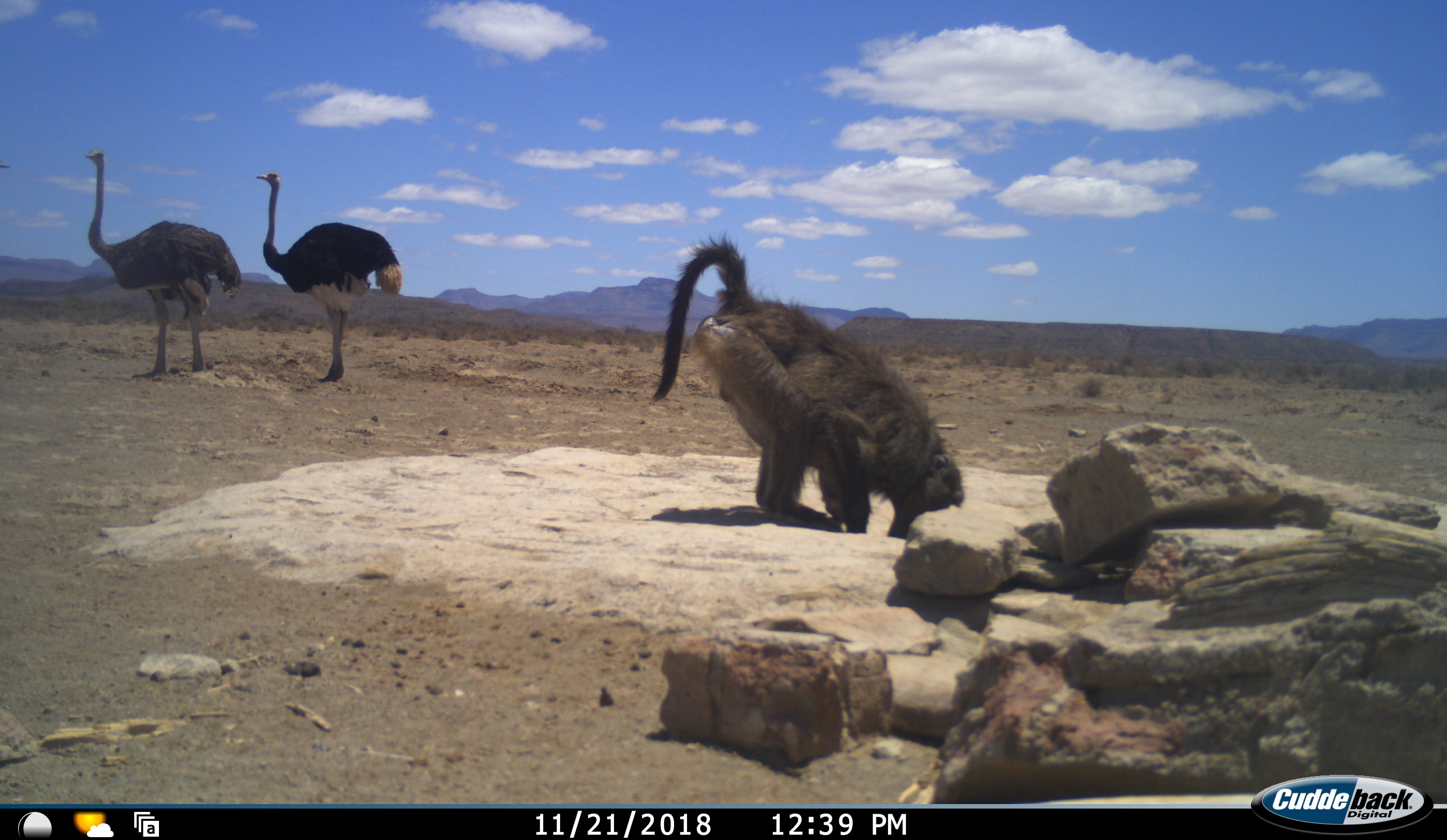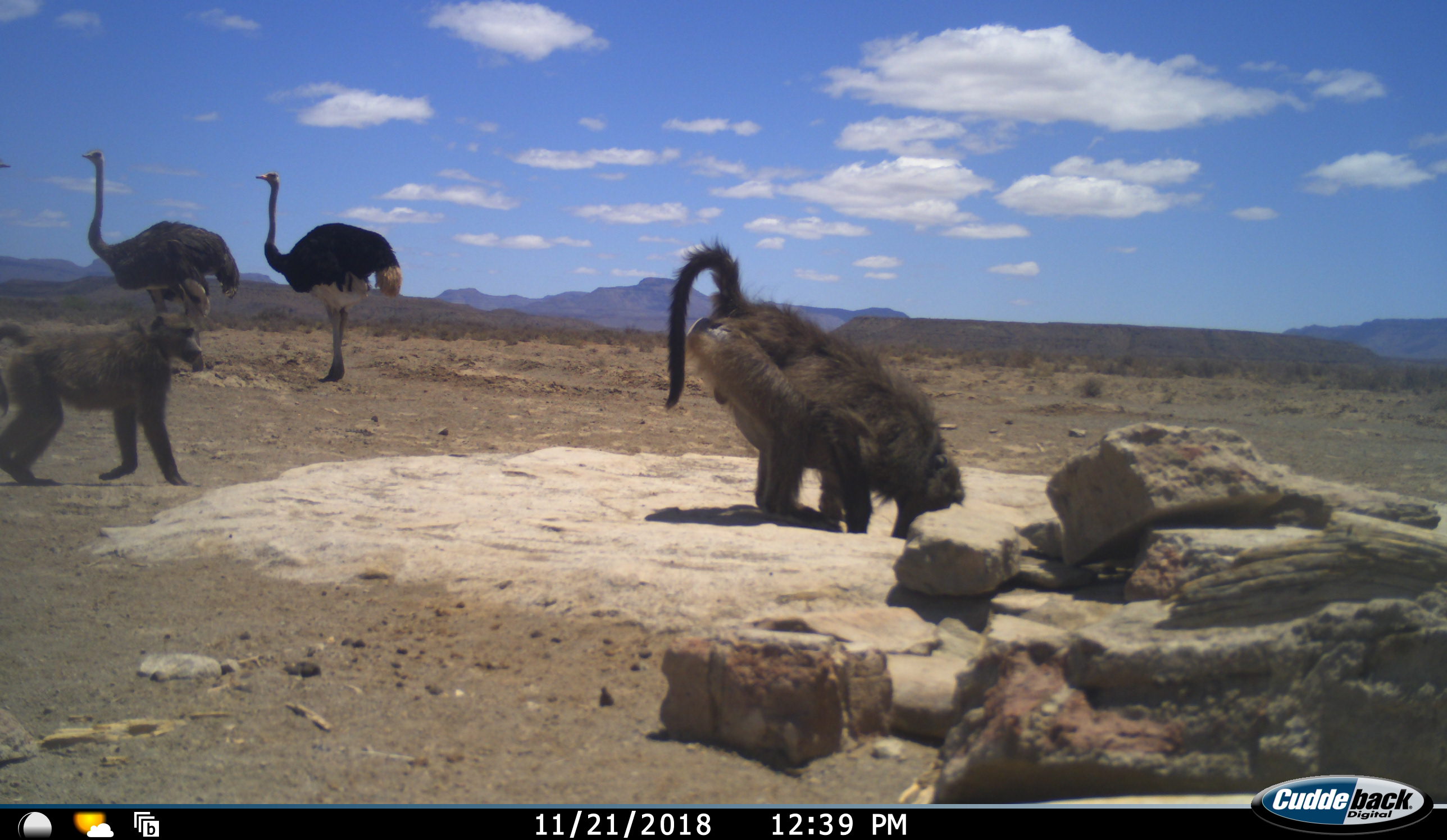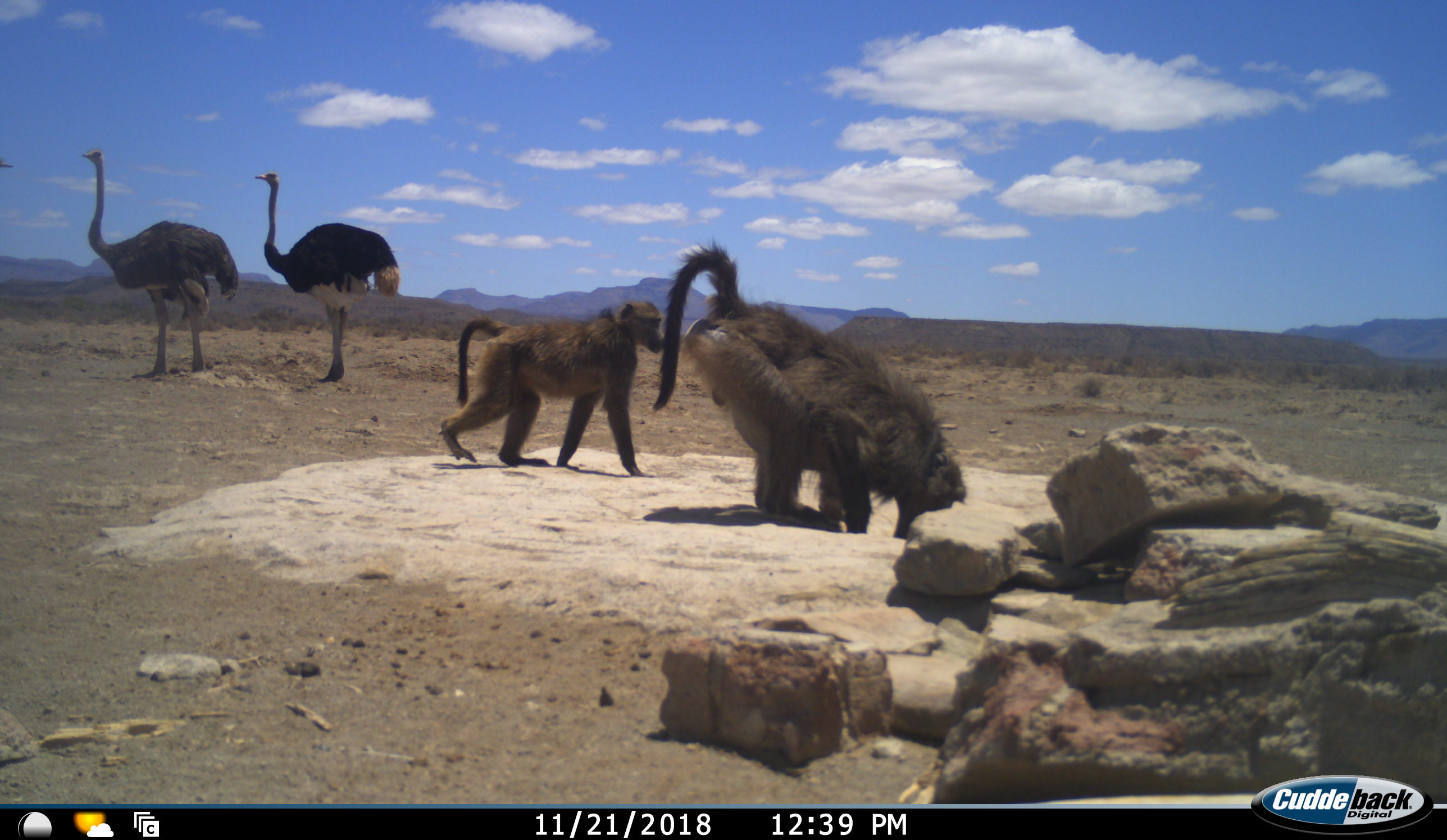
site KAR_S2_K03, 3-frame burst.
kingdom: Animalia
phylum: Chordata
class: Mammalia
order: Primates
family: Cercopithecidae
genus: Papio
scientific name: Papio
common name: baboon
Baboon (Papio), count 2. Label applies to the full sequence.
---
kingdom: Animalia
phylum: Chordata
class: Aves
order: Struthioniformes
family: Struthionidae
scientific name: Struthionidae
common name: ostrich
Ostrich (Struthionidae), count 2. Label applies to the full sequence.